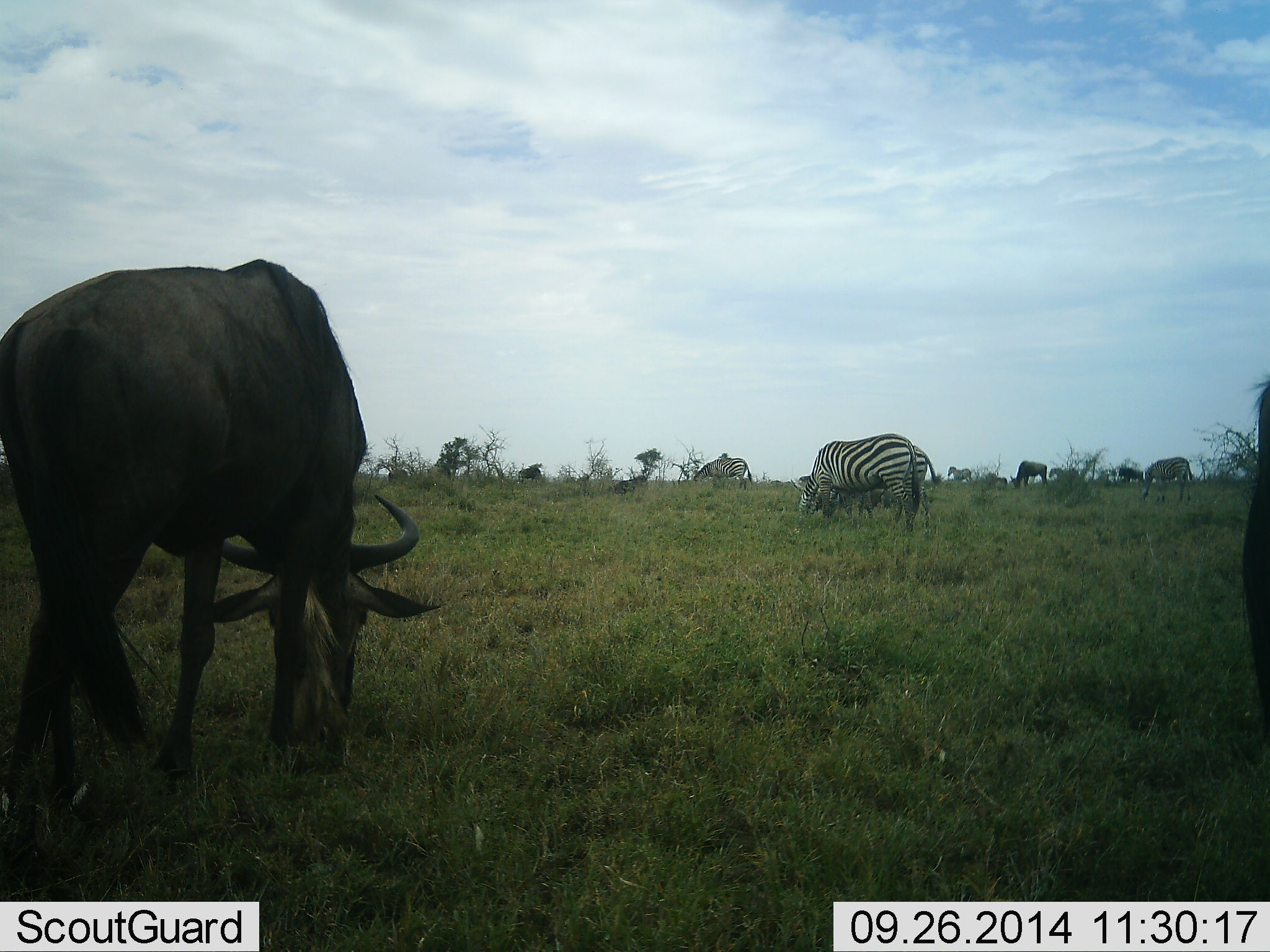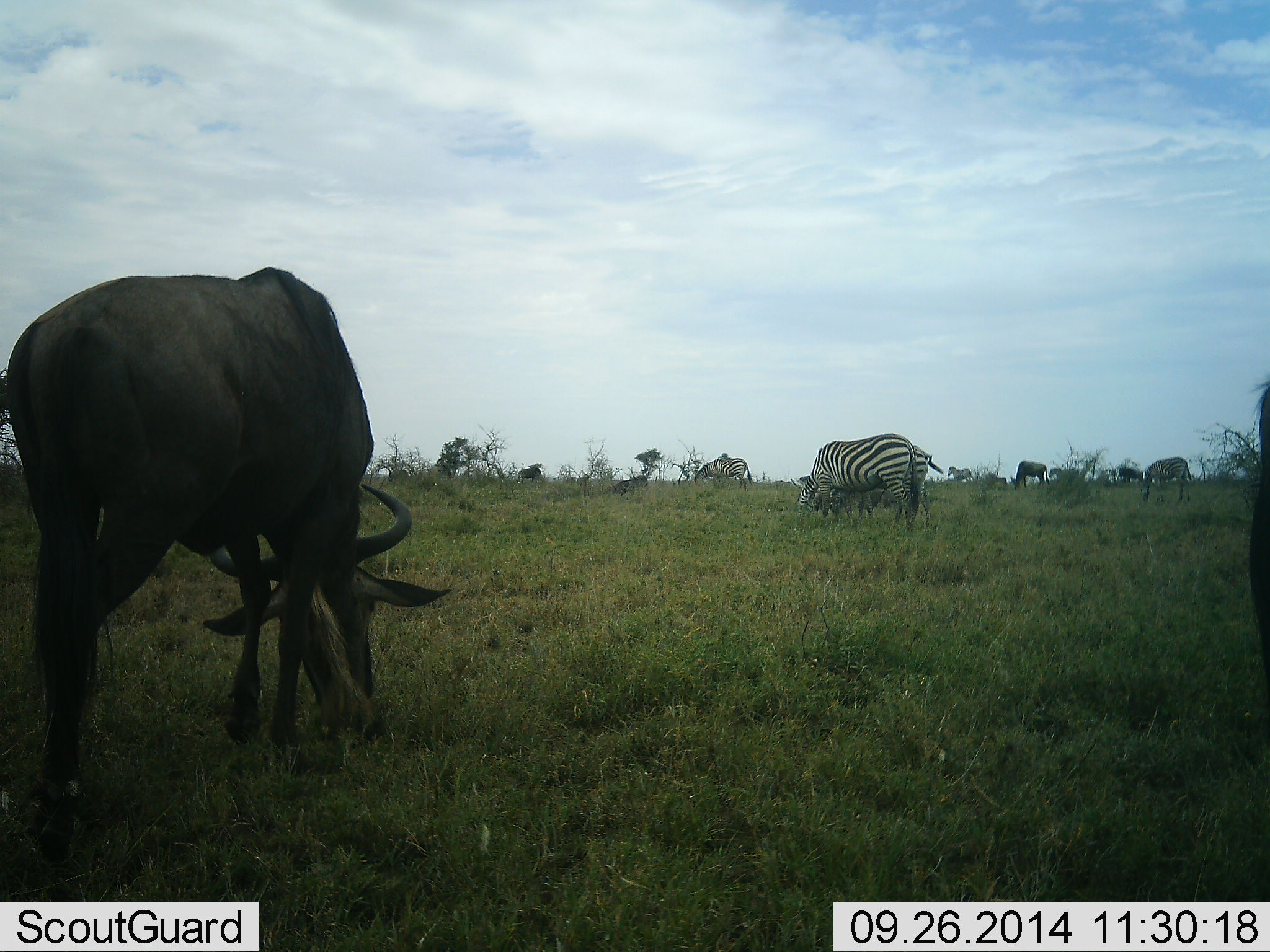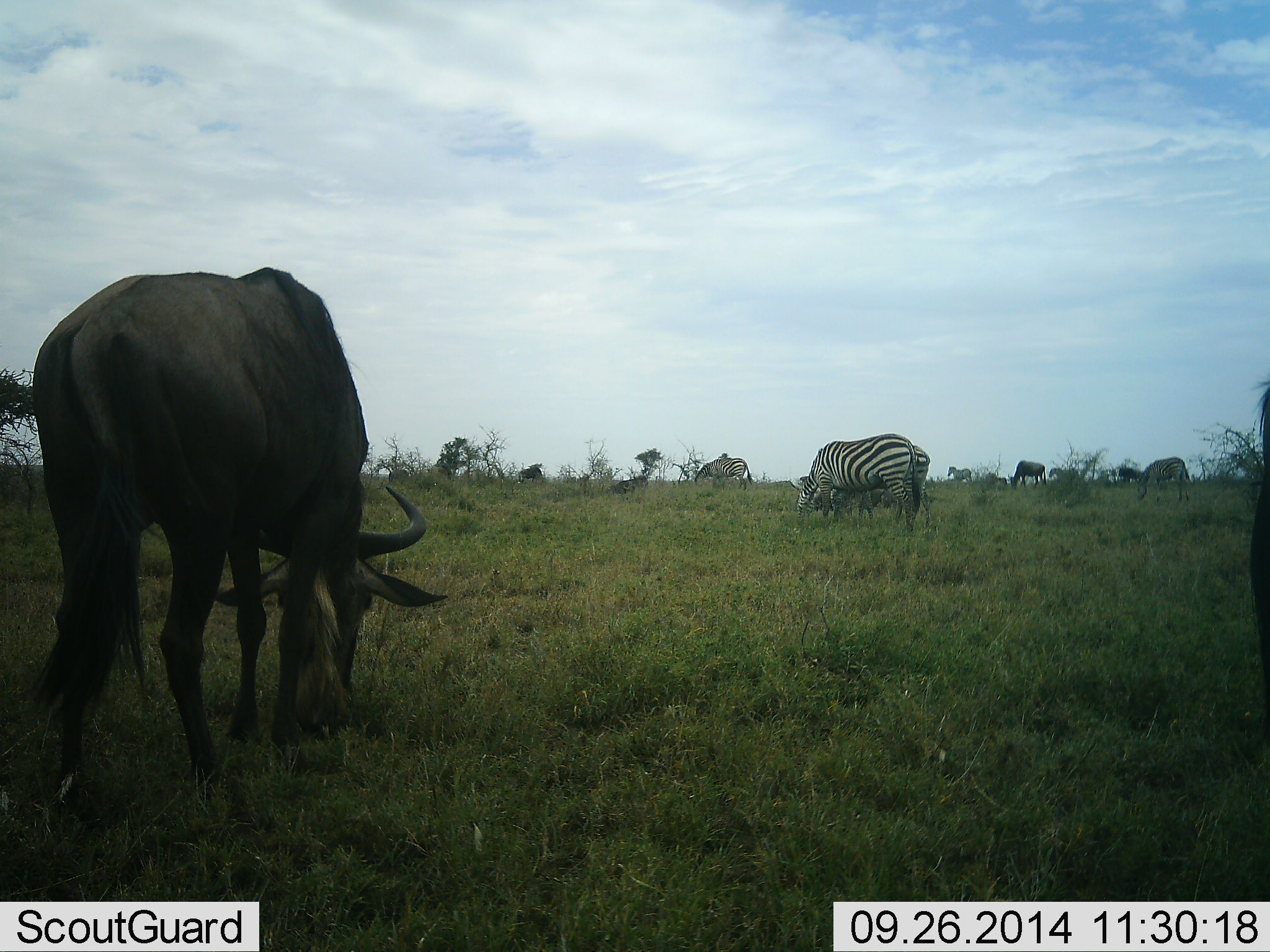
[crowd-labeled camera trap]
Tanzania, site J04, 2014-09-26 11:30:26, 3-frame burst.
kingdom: Animalia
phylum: Chordata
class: Mammalia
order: Artiodactyla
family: Bovidae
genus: Connochaetes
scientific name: Connochaetes taurinus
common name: blue wildebeest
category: wildebeest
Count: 3.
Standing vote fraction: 27%.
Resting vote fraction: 0%.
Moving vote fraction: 9%.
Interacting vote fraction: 0%.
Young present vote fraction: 0%.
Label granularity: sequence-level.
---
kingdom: Animalia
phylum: Chordata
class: Mammalia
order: Perissodactyla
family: Equidae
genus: Equus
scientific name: Equus quagga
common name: plains zebra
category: zebra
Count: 4.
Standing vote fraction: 40%.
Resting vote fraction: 0%.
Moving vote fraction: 10%.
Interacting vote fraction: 0%.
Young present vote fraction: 0%.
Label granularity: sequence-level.